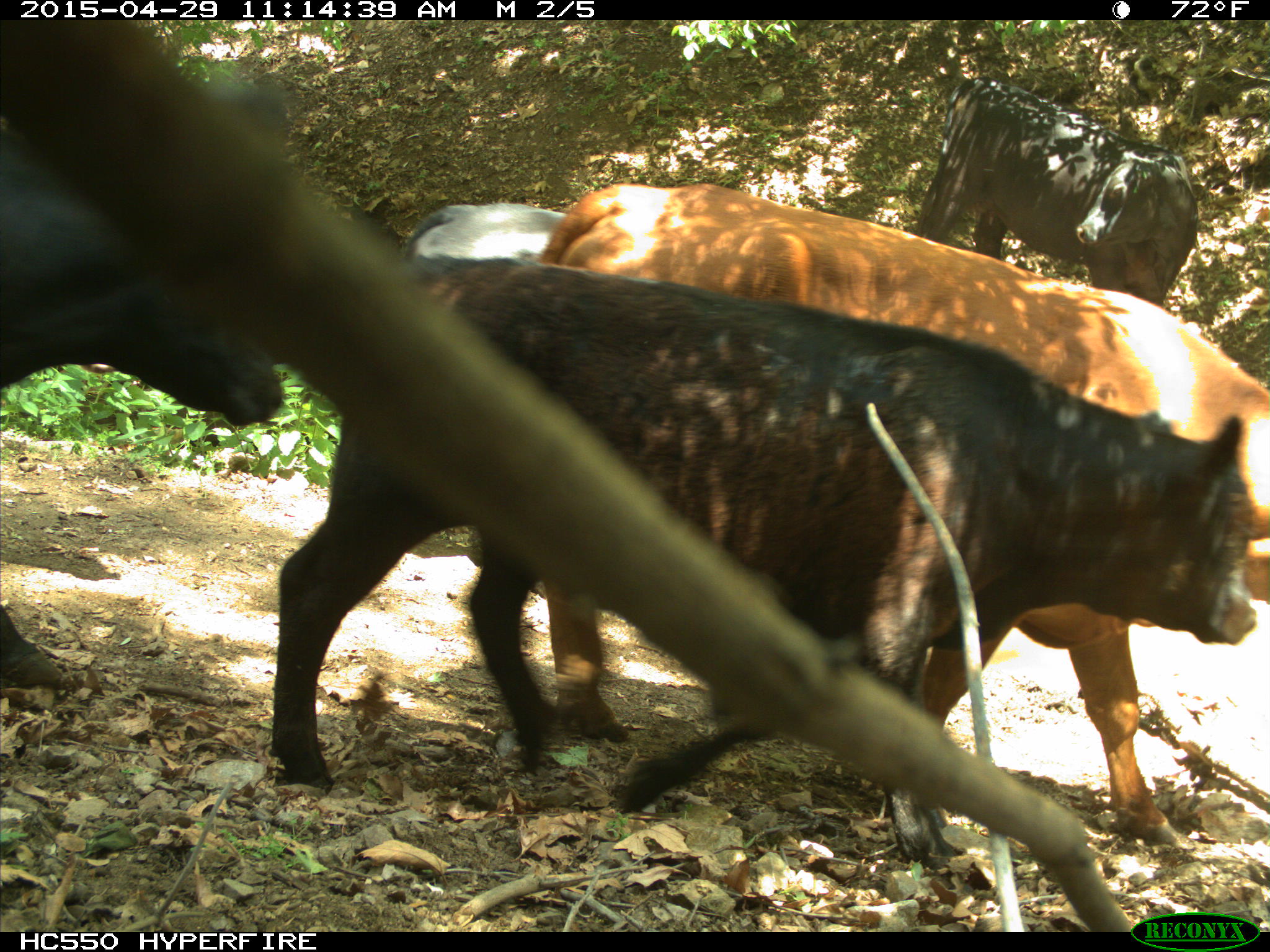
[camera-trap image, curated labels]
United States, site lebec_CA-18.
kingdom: Animalia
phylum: Chordata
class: Mammalia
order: Artiodactyla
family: Bovidae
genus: Bos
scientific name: Bos taurus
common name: domestic cow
Bos taurus (domestic cow).